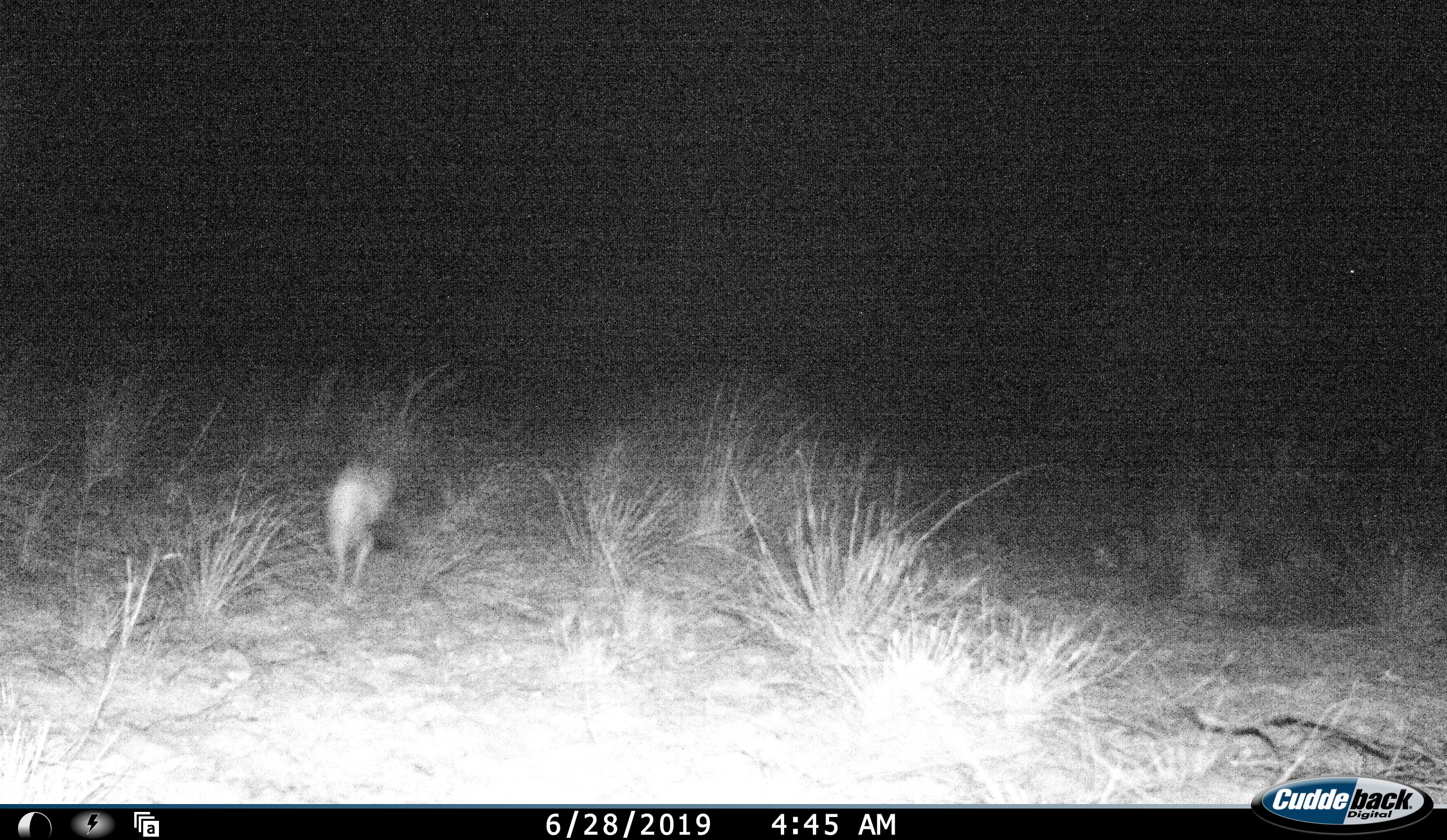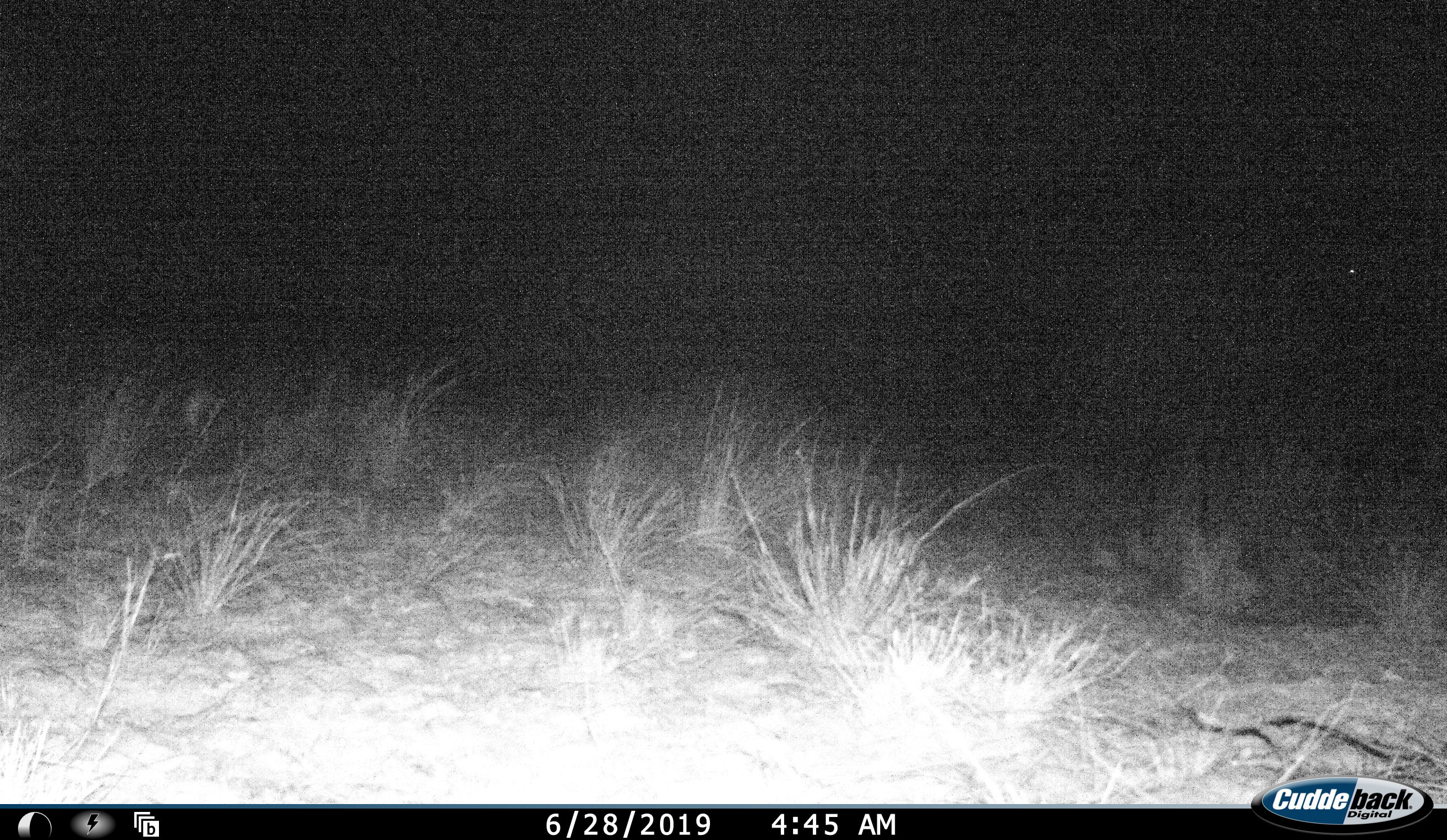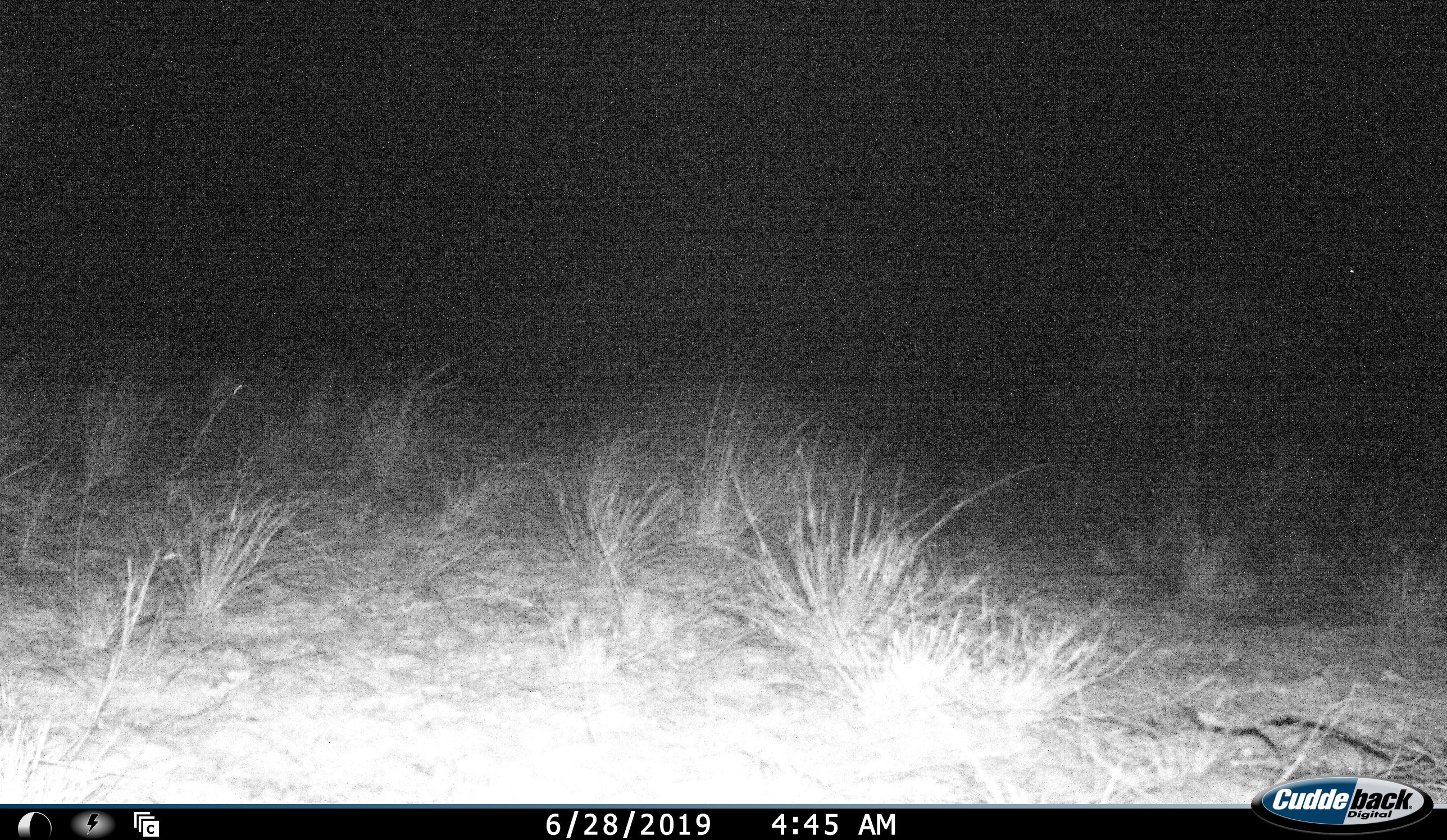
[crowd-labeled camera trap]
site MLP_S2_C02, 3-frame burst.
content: unidentified animal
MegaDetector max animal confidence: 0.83